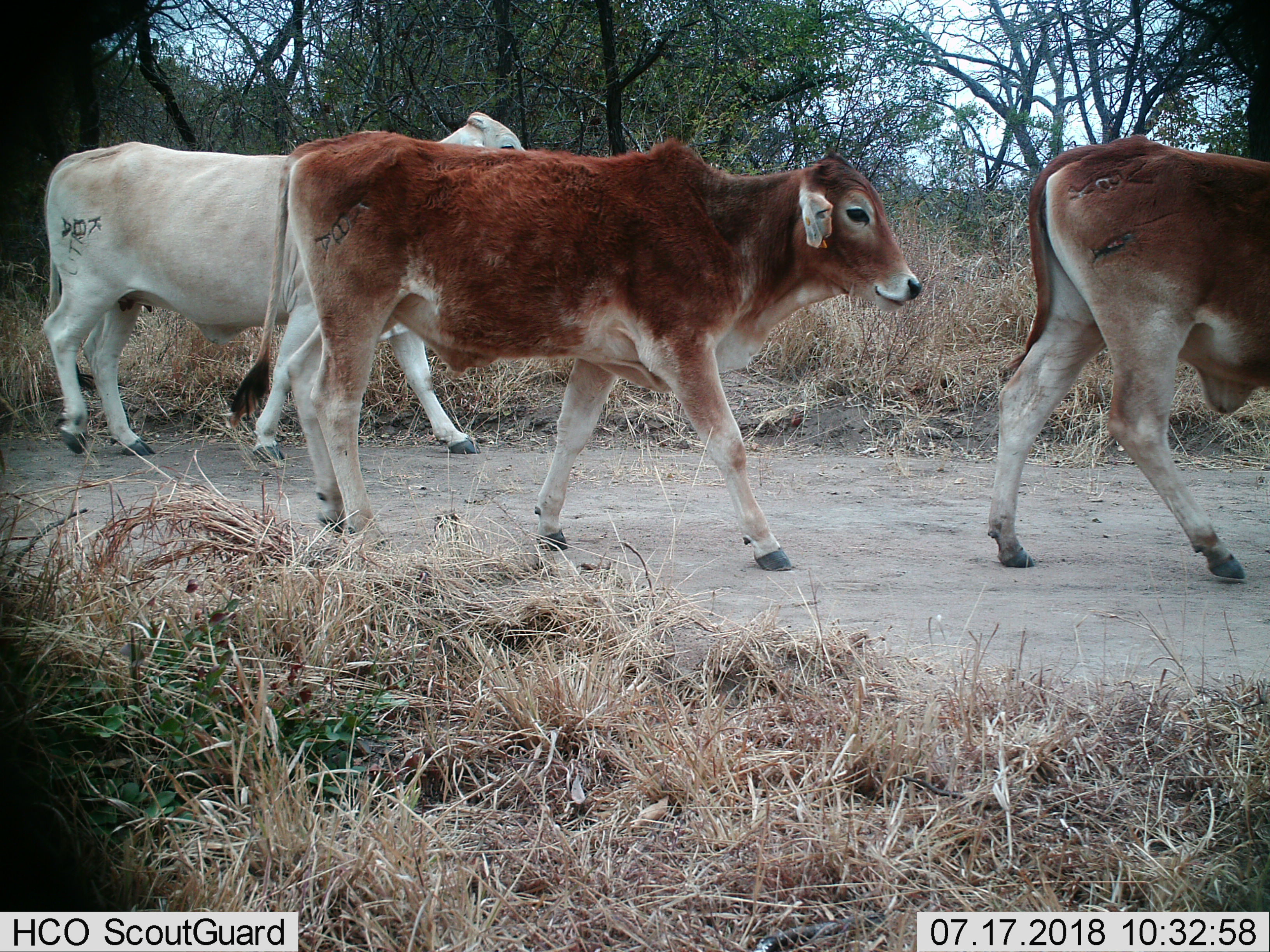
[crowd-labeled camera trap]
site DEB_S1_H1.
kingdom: Animalia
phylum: Chordata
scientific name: Vertebrata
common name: domestic animal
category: domesticanimal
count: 3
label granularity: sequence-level